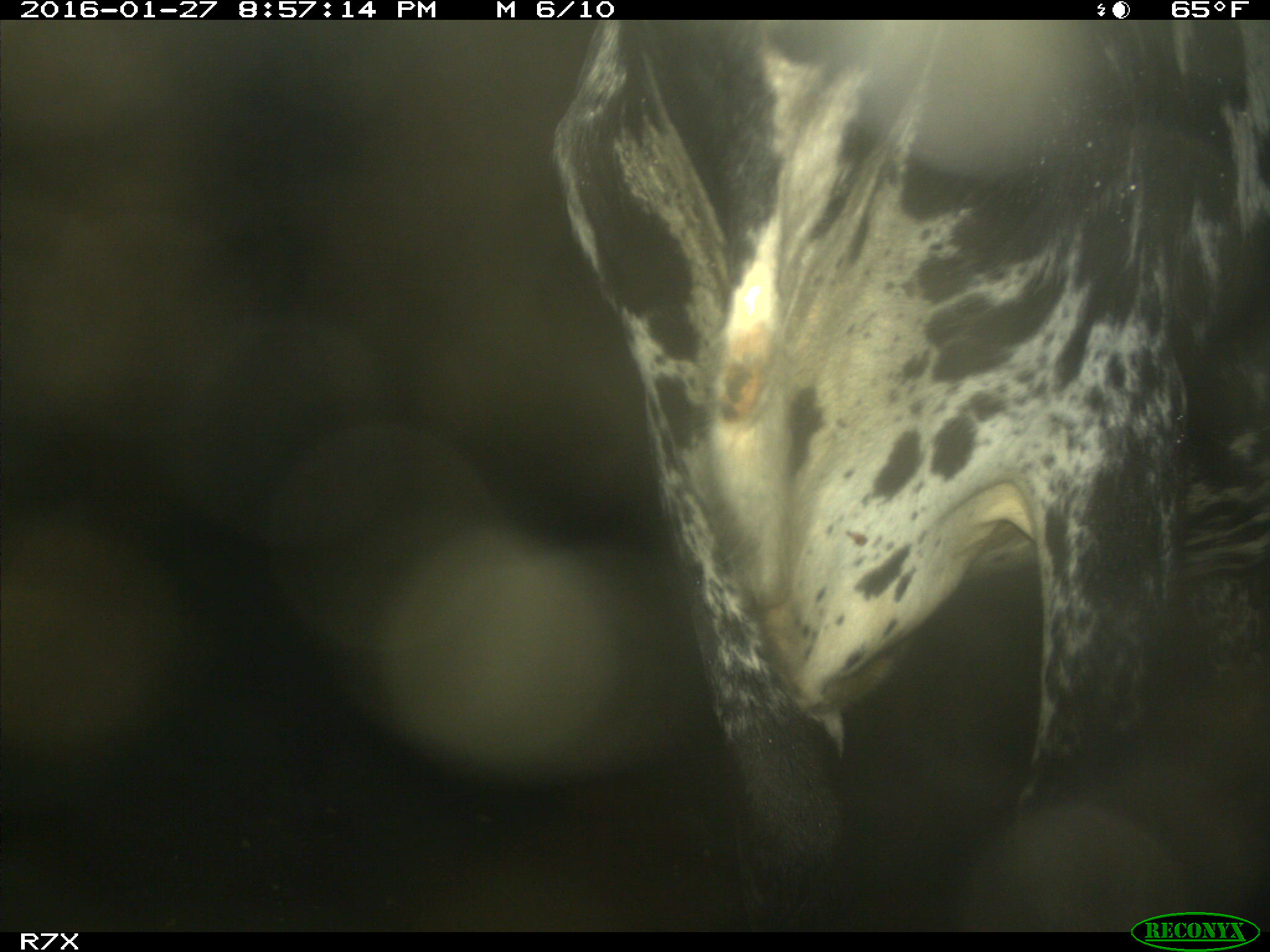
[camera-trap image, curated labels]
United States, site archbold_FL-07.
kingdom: Animalia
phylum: Chordata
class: Mammalia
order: Artiodactyla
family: Bovidae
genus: Bos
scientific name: Bos taurus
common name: domestic cow